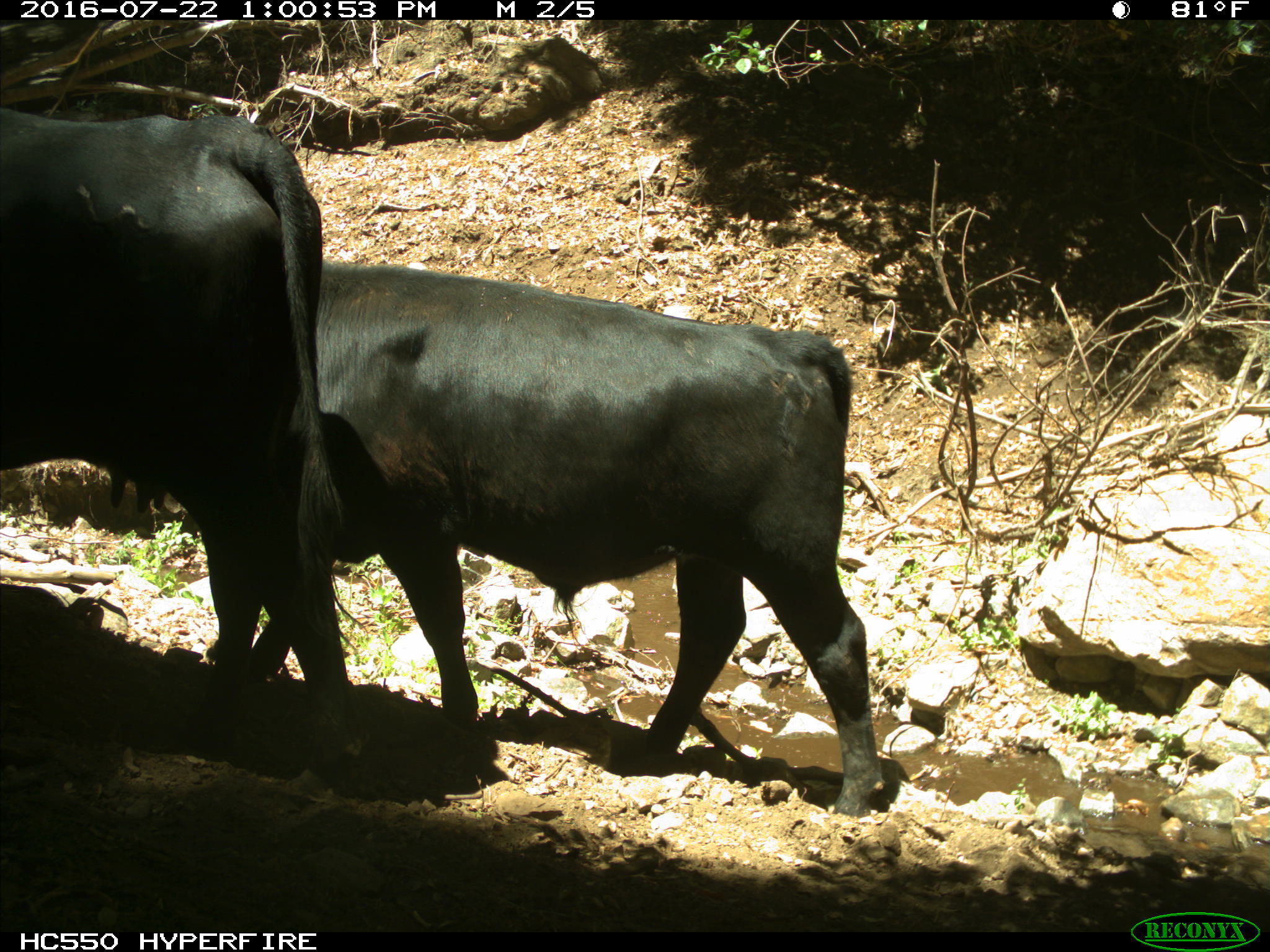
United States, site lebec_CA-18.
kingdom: Animalia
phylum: Chordata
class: Mammalia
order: Artiodactyla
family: Bovidae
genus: Bos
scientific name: Bos taurus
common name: domestic cow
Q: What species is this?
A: Bos taurus (domestic cow).